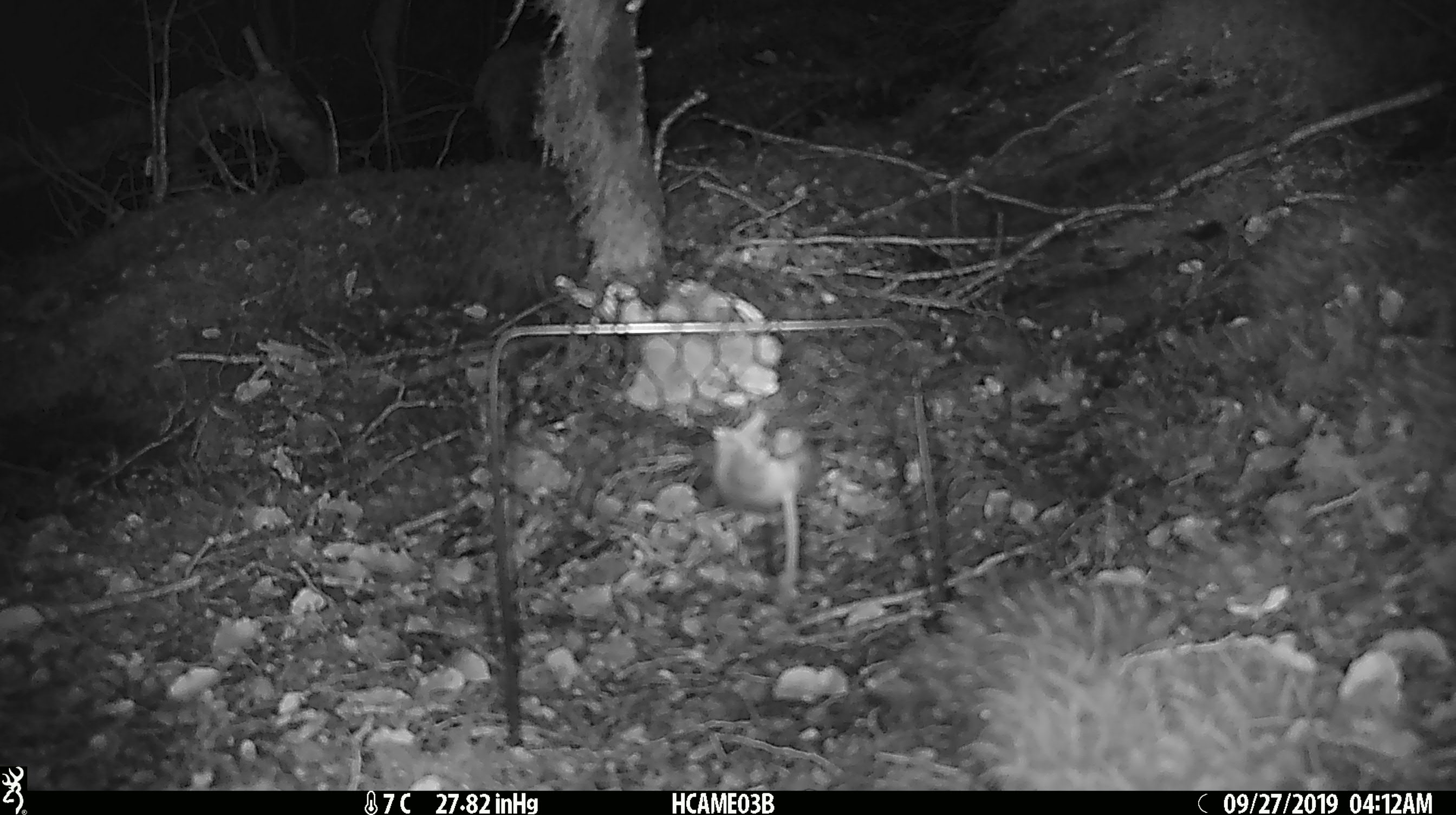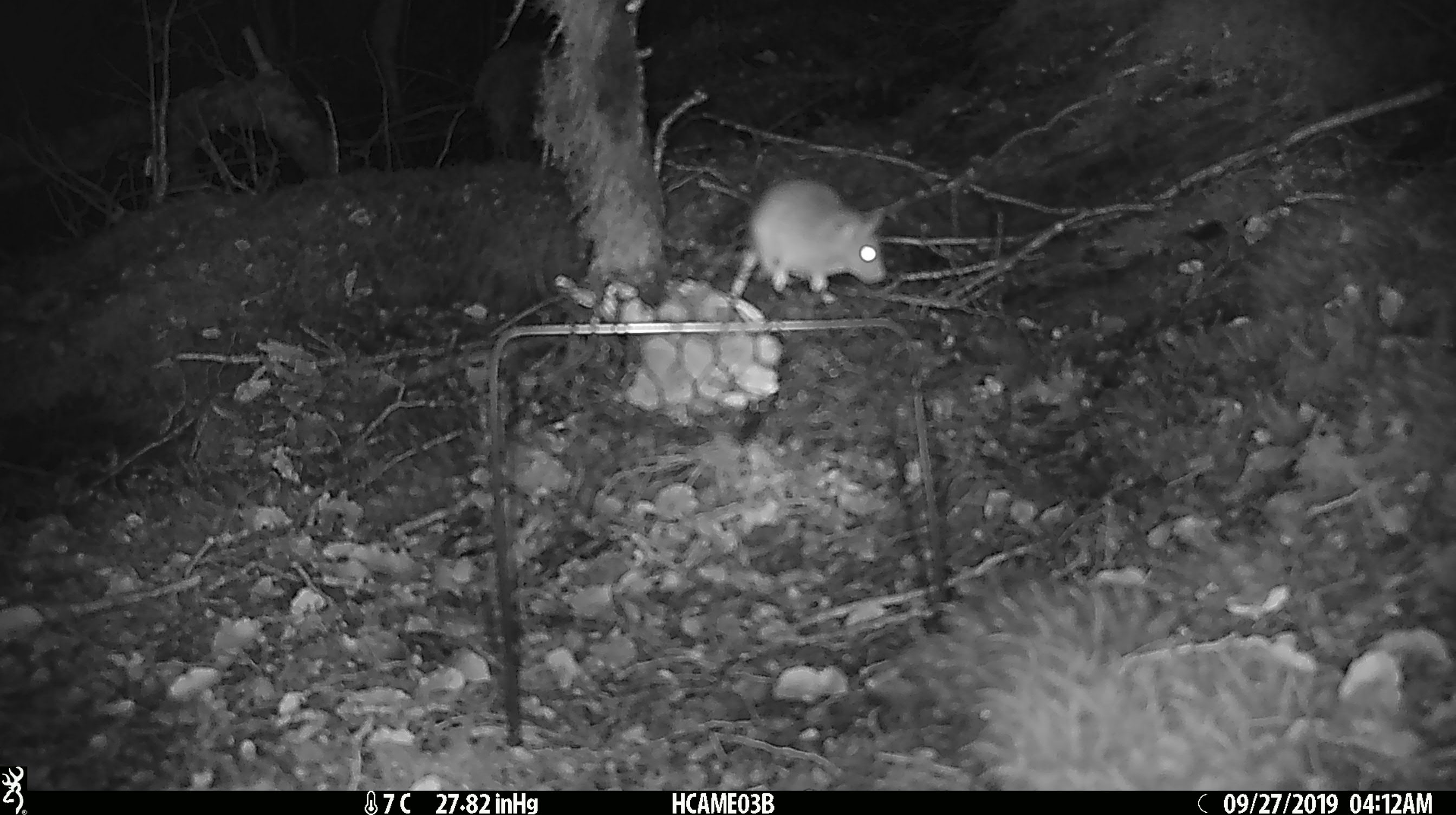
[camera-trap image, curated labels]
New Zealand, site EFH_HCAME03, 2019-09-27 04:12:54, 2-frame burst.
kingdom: Animalia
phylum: Chordata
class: Mammalia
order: Rodentia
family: Muridae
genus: Mus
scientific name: Mus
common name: mouse